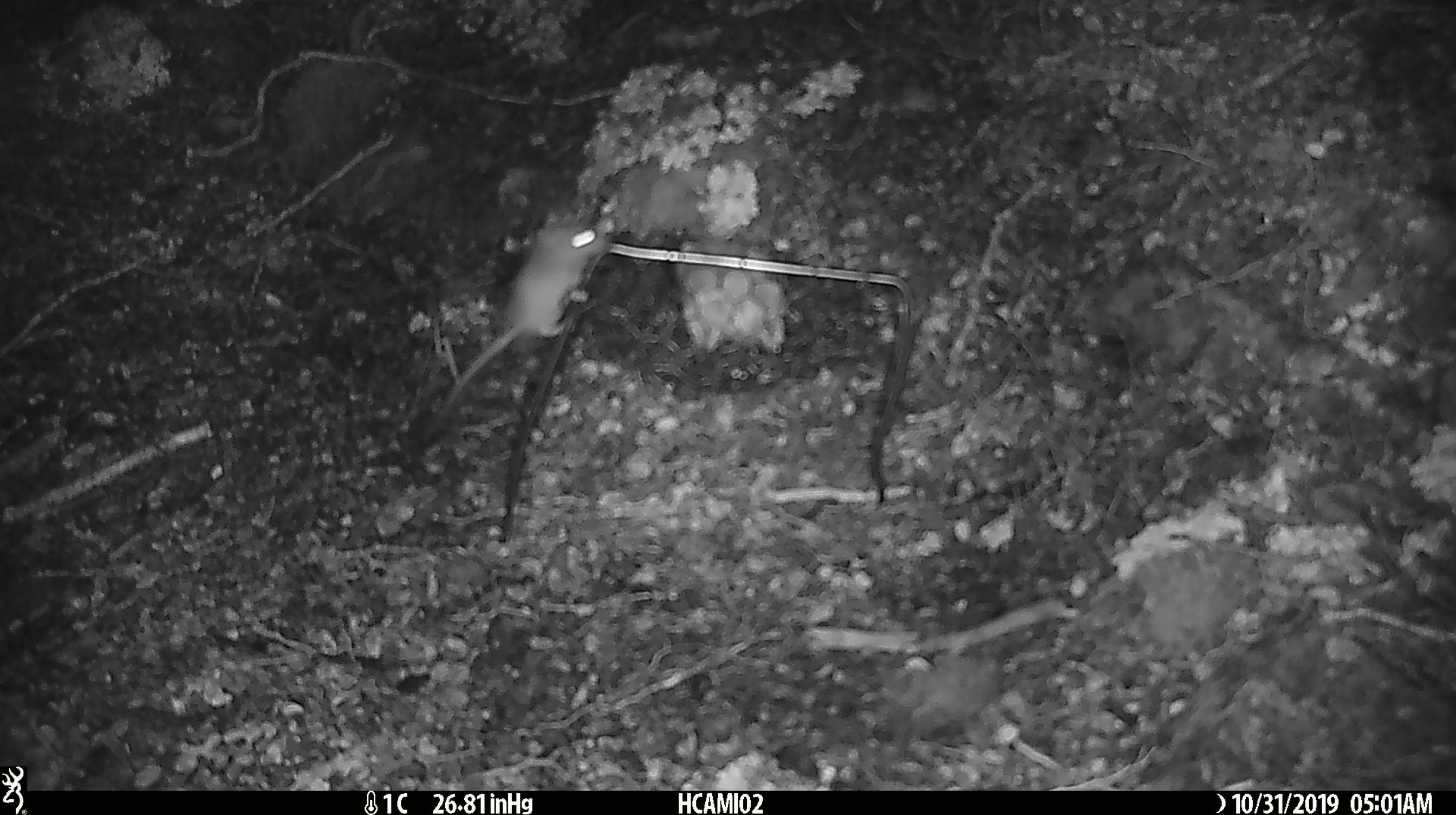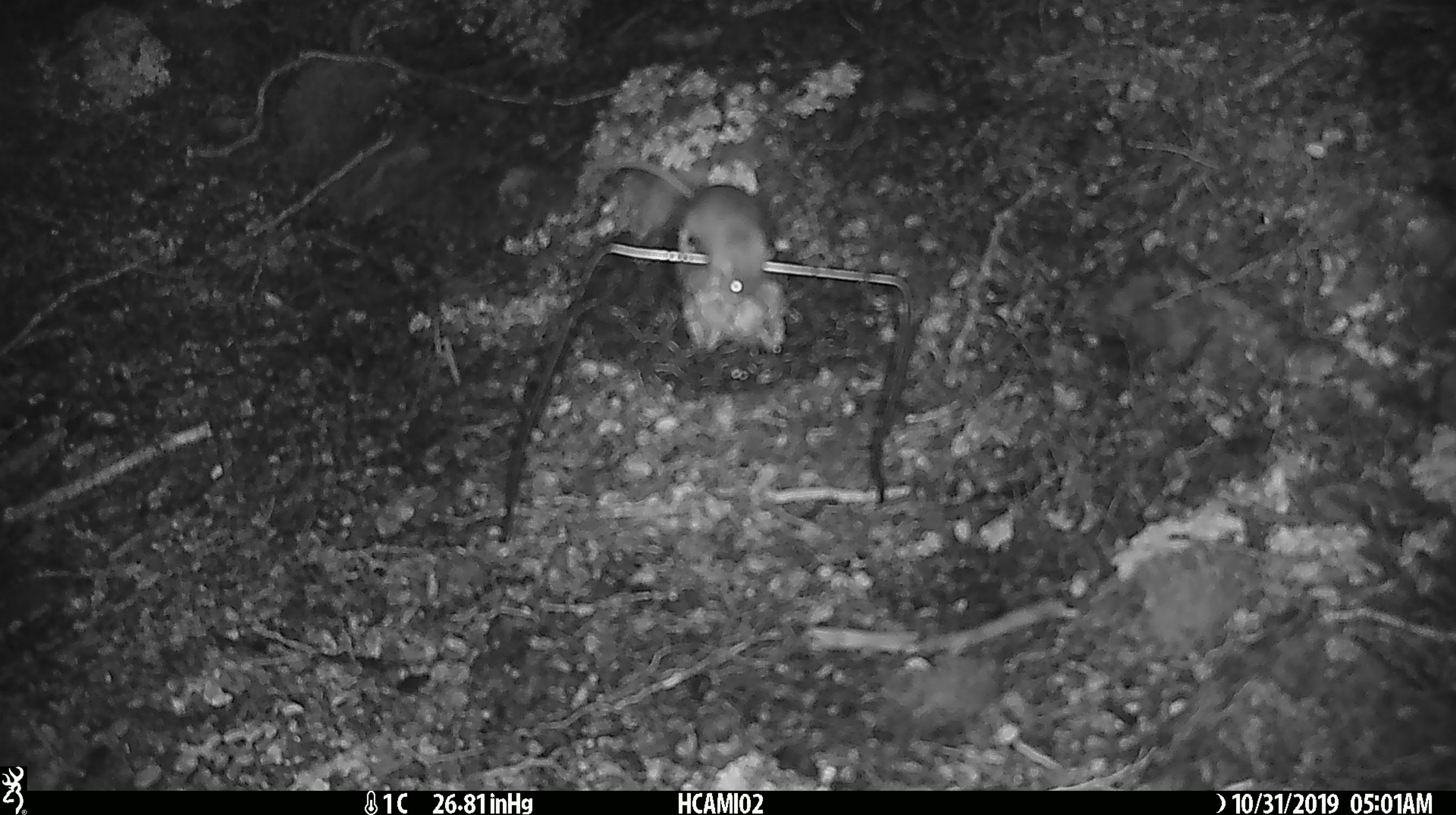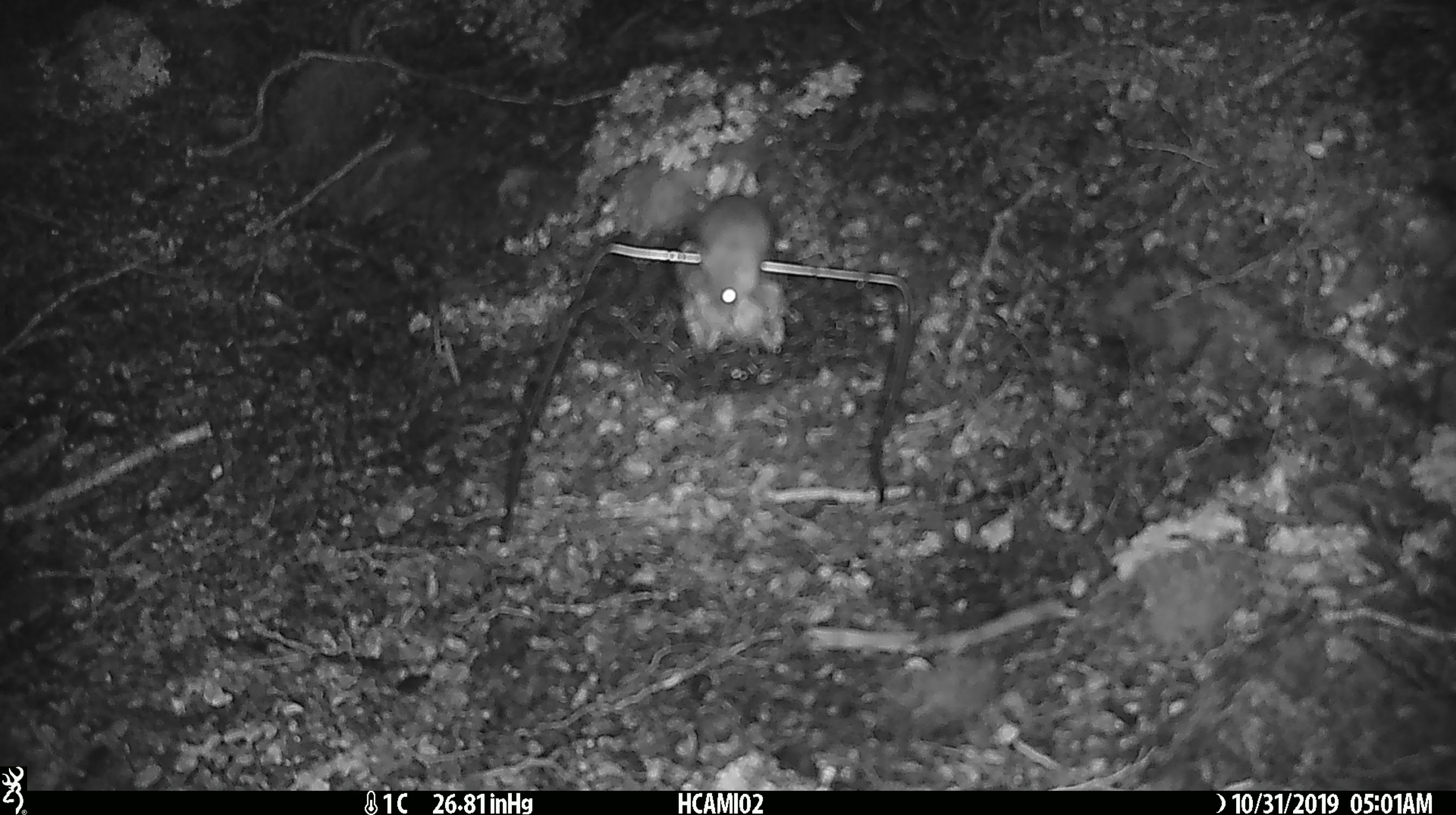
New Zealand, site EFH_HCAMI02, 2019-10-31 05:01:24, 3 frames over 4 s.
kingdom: Animalia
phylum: Chordata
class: Mammalia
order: Rodentia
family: Muridae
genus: Mus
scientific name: Mus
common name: mouse